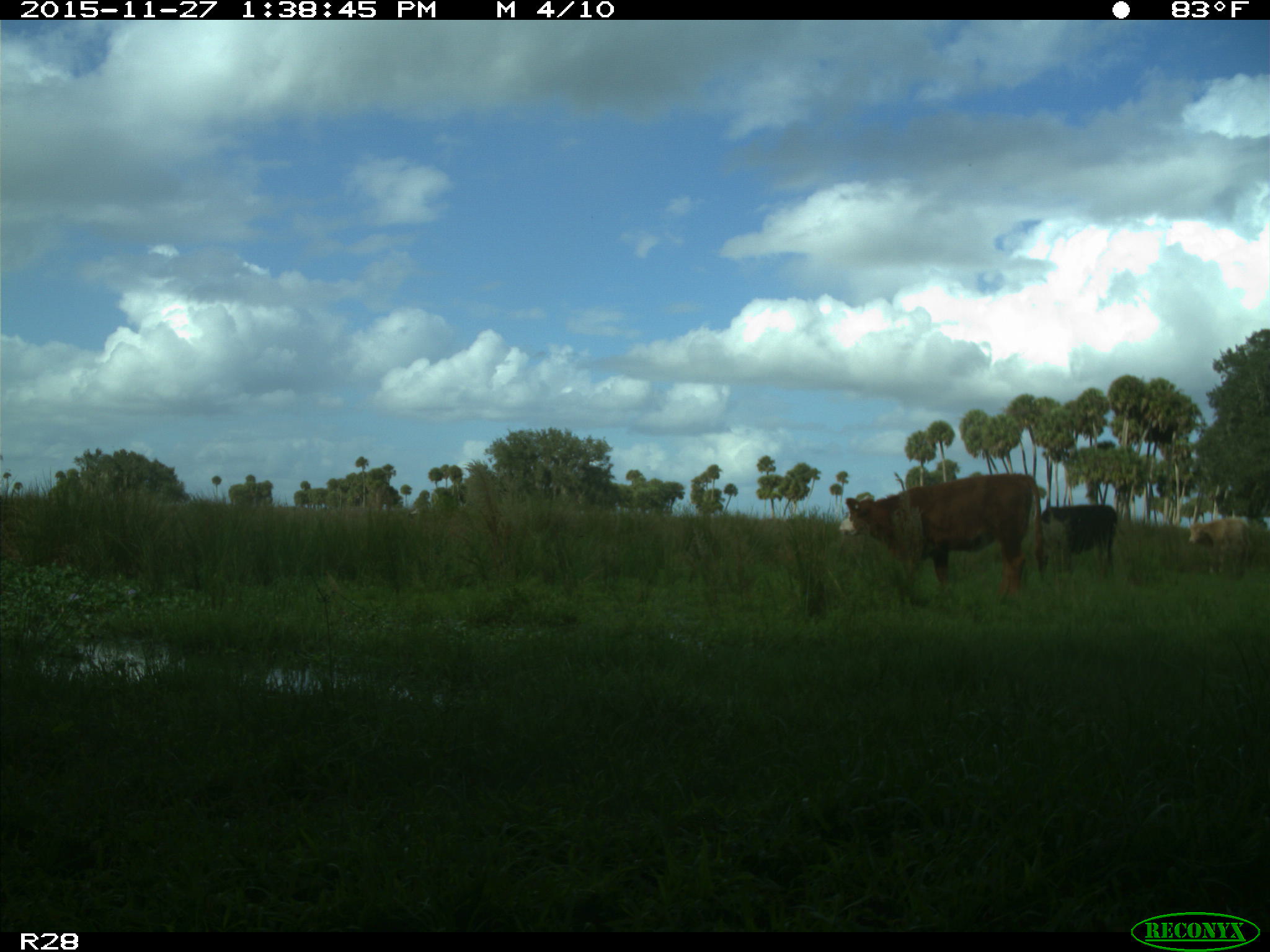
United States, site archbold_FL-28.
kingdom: Animalia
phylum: Chordata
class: Mammalia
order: Artiodactyla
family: Bovidae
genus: Bos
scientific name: Bos taurus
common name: domestic cow